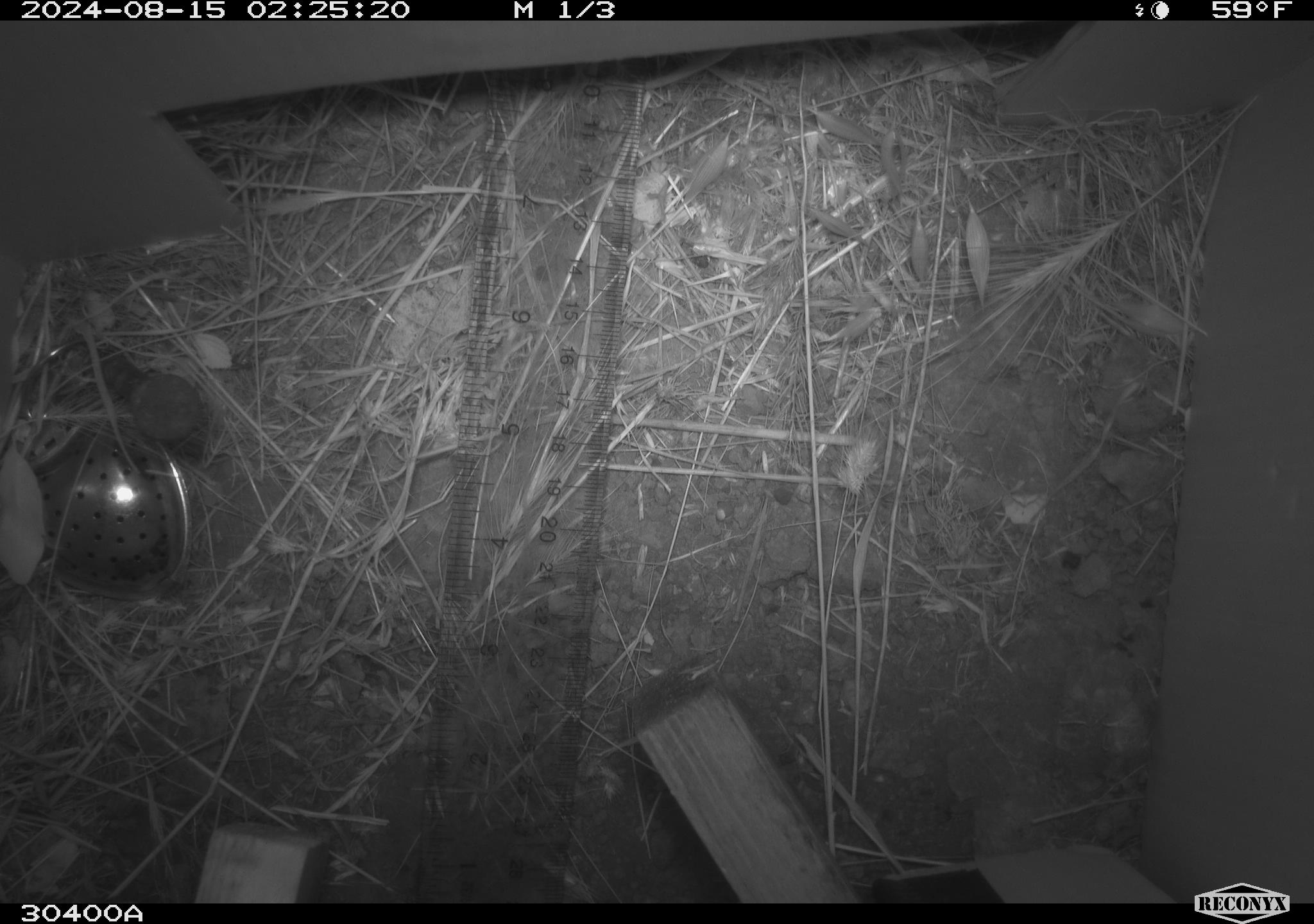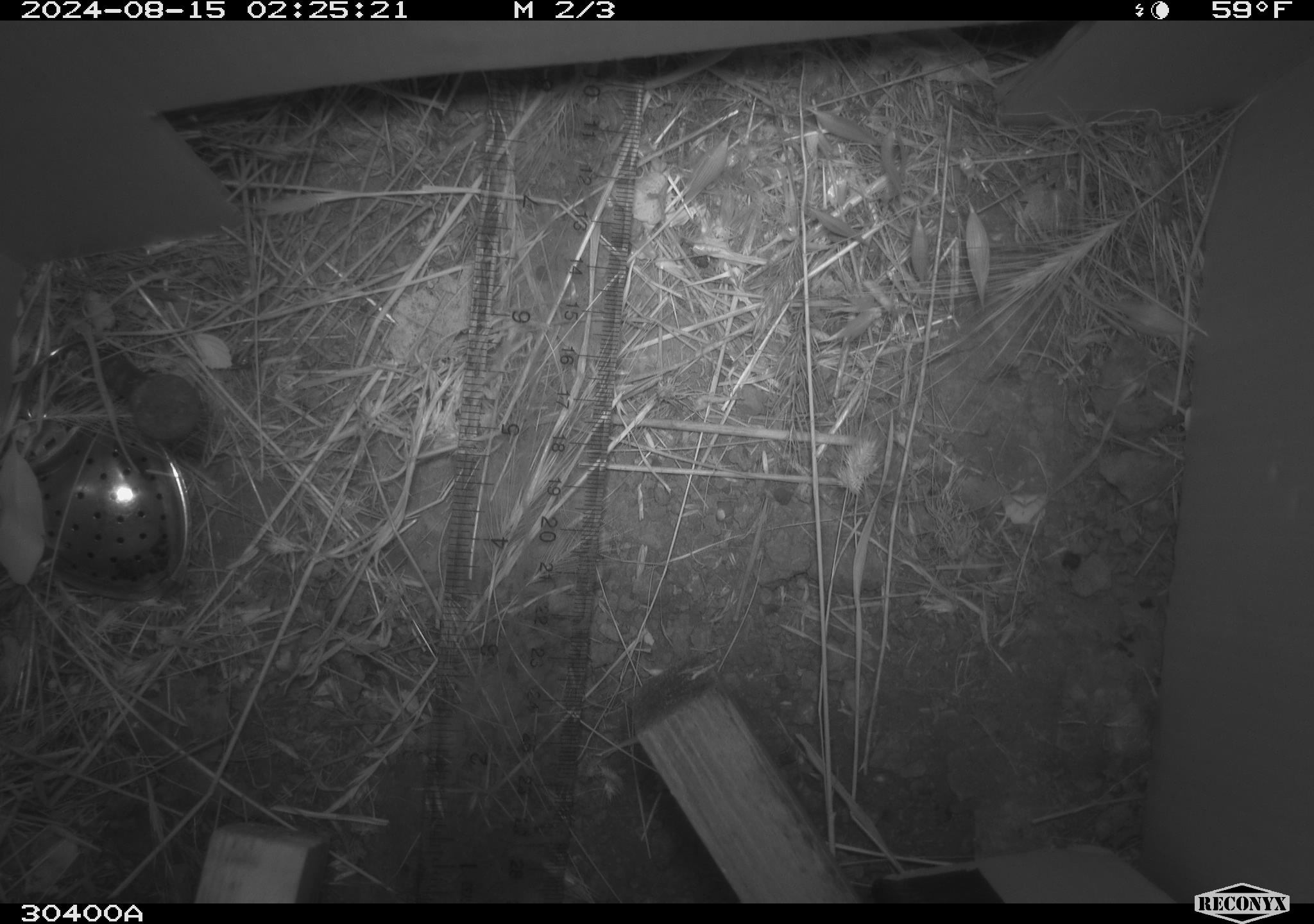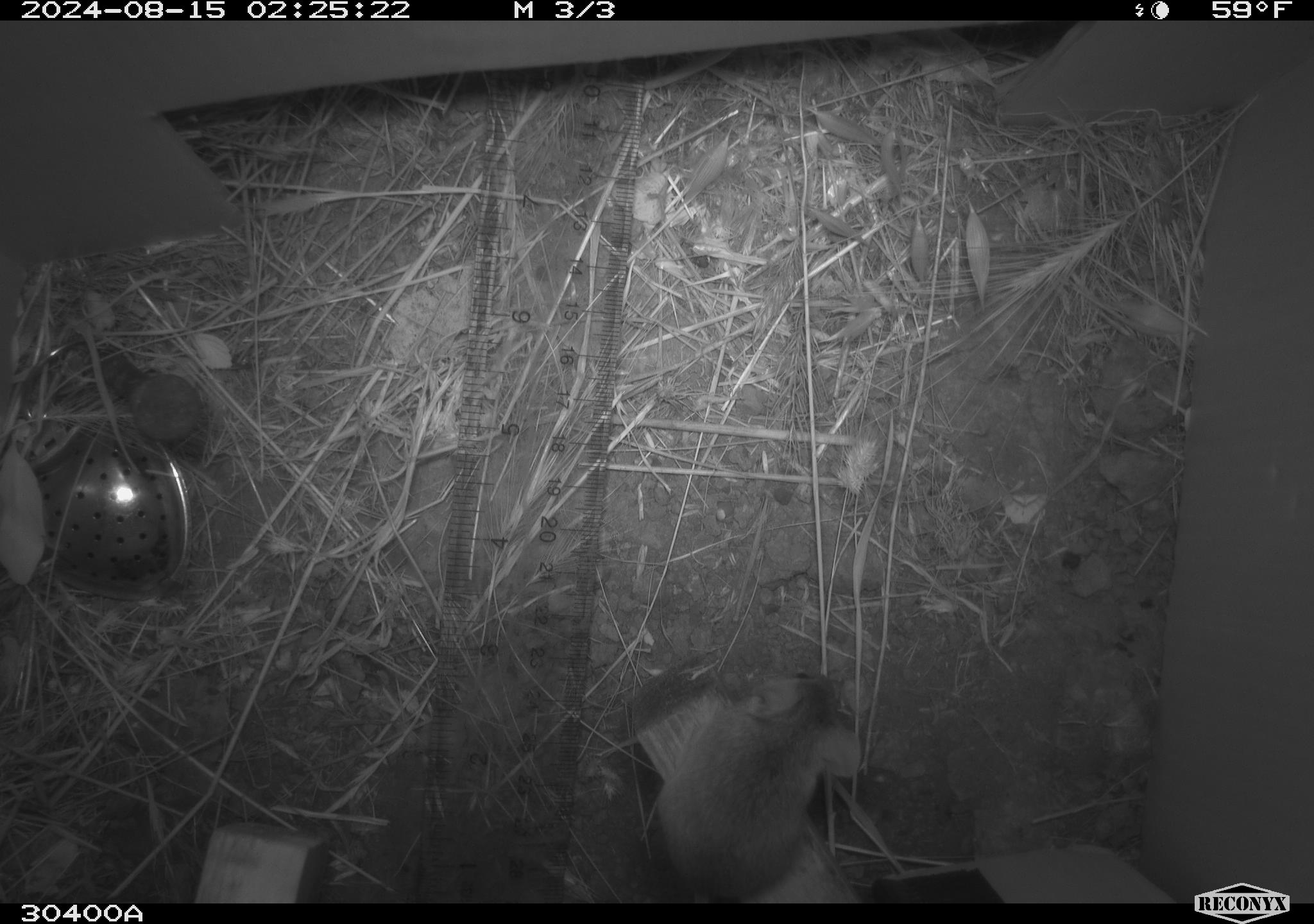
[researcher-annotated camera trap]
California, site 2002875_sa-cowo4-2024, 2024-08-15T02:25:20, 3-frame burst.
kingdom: Animalia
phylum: Chordata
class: Mammalia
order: Rodentia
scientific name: Rodentia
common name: mouse species